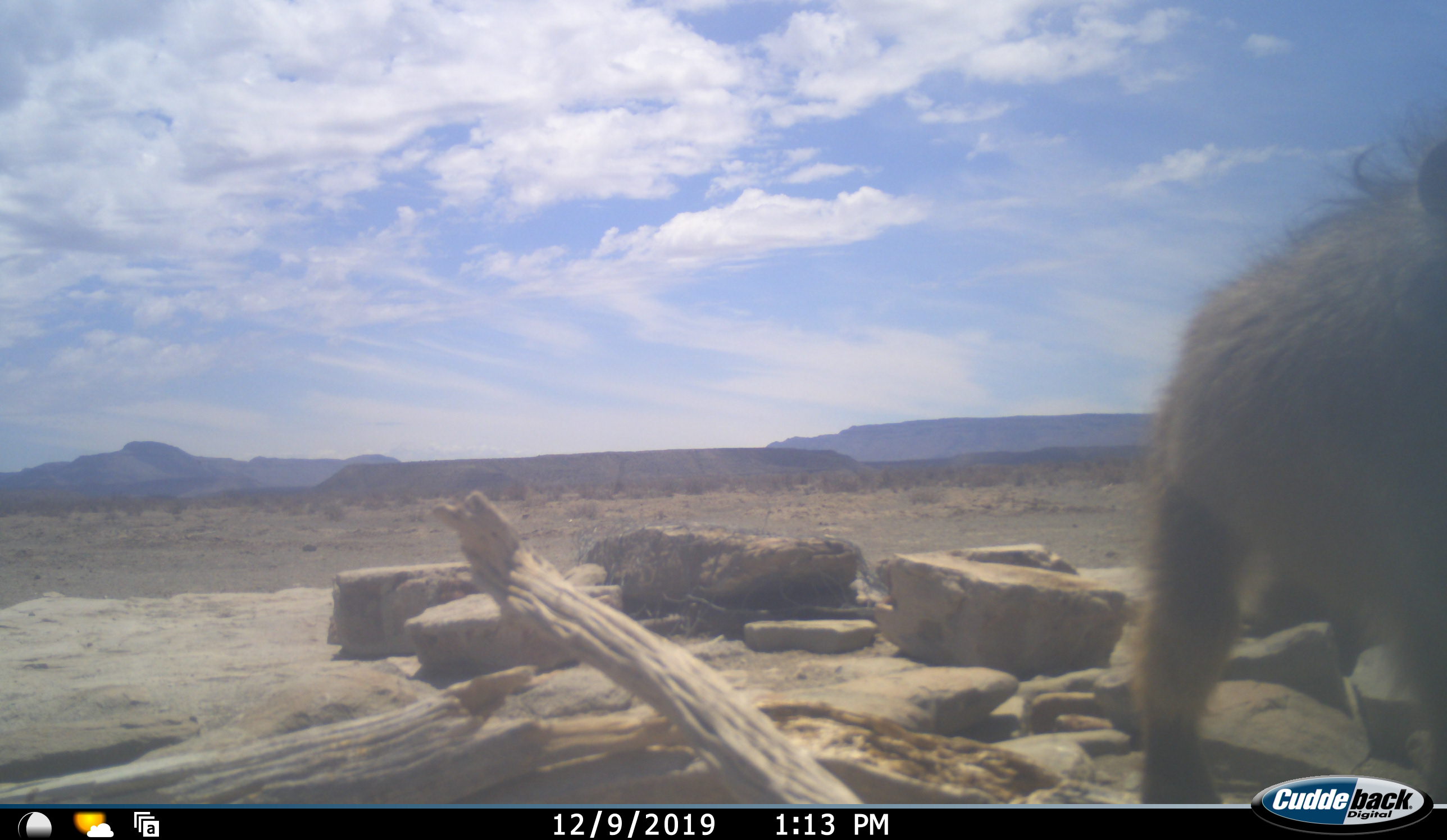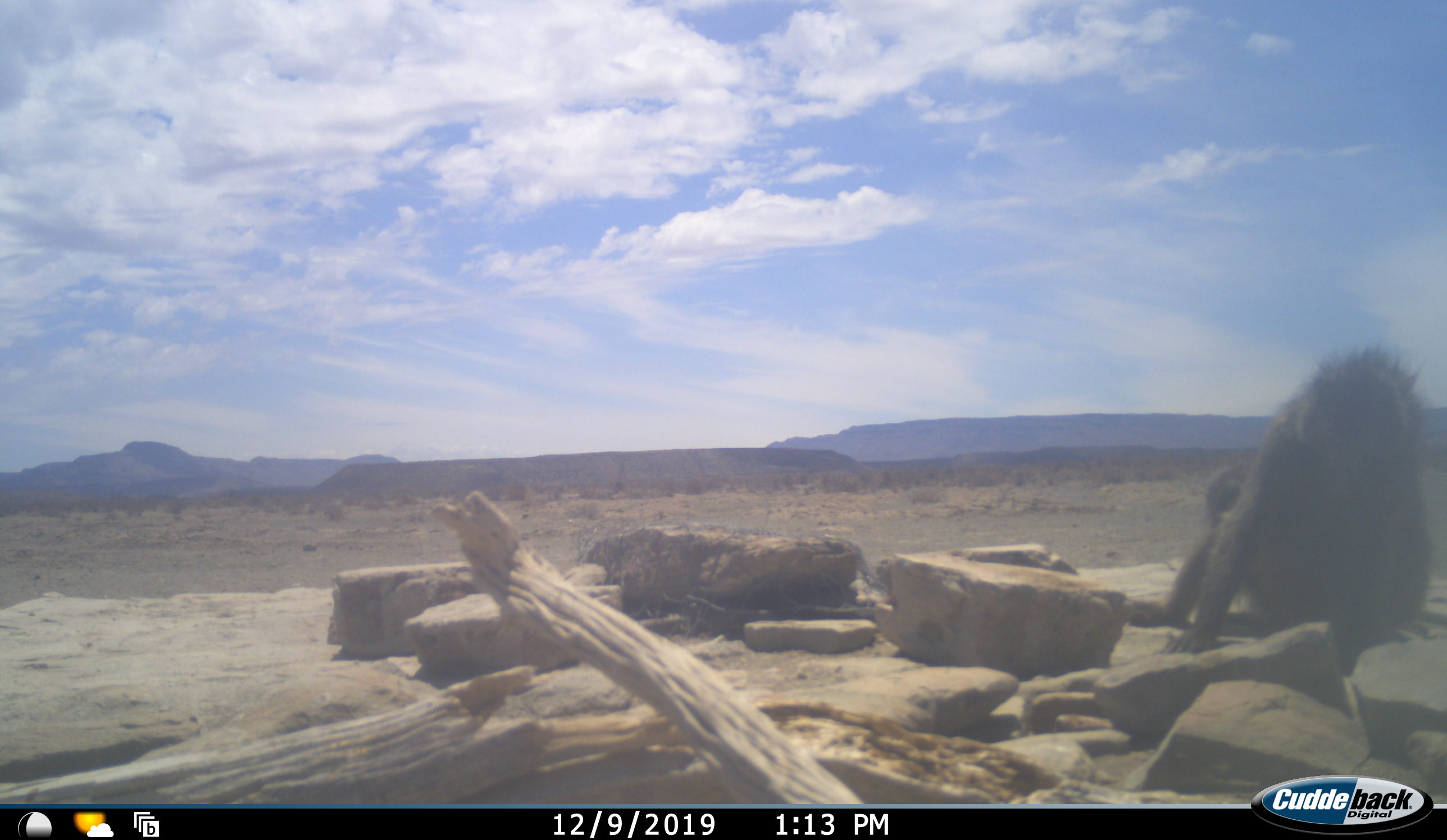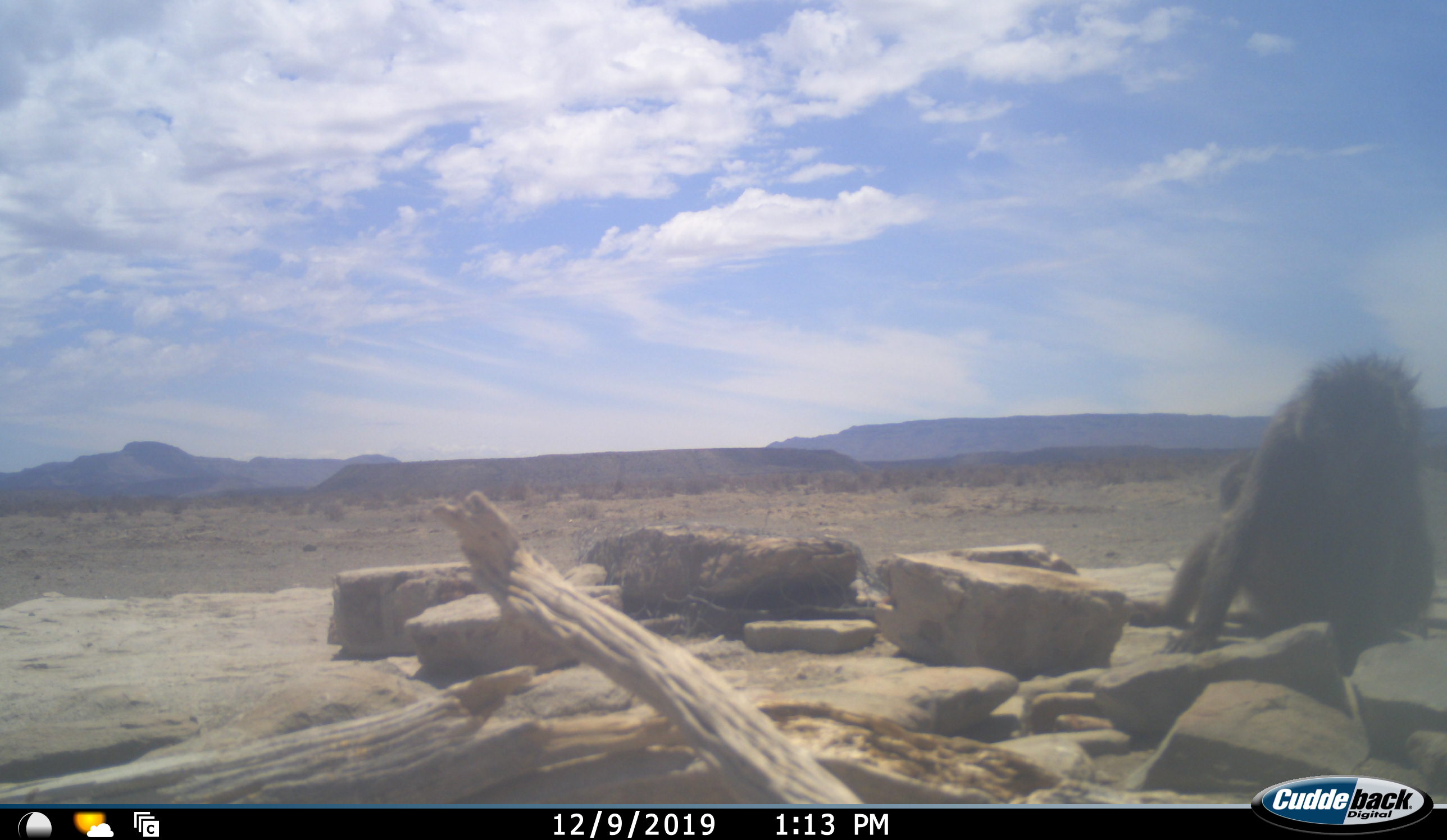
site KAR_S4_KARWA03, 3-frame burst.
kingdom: Animalia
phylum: Chordata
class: Mammalia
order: Primates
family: Cercopithecidae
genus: Papio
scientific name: Papio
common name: baboon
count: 2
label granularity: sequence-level